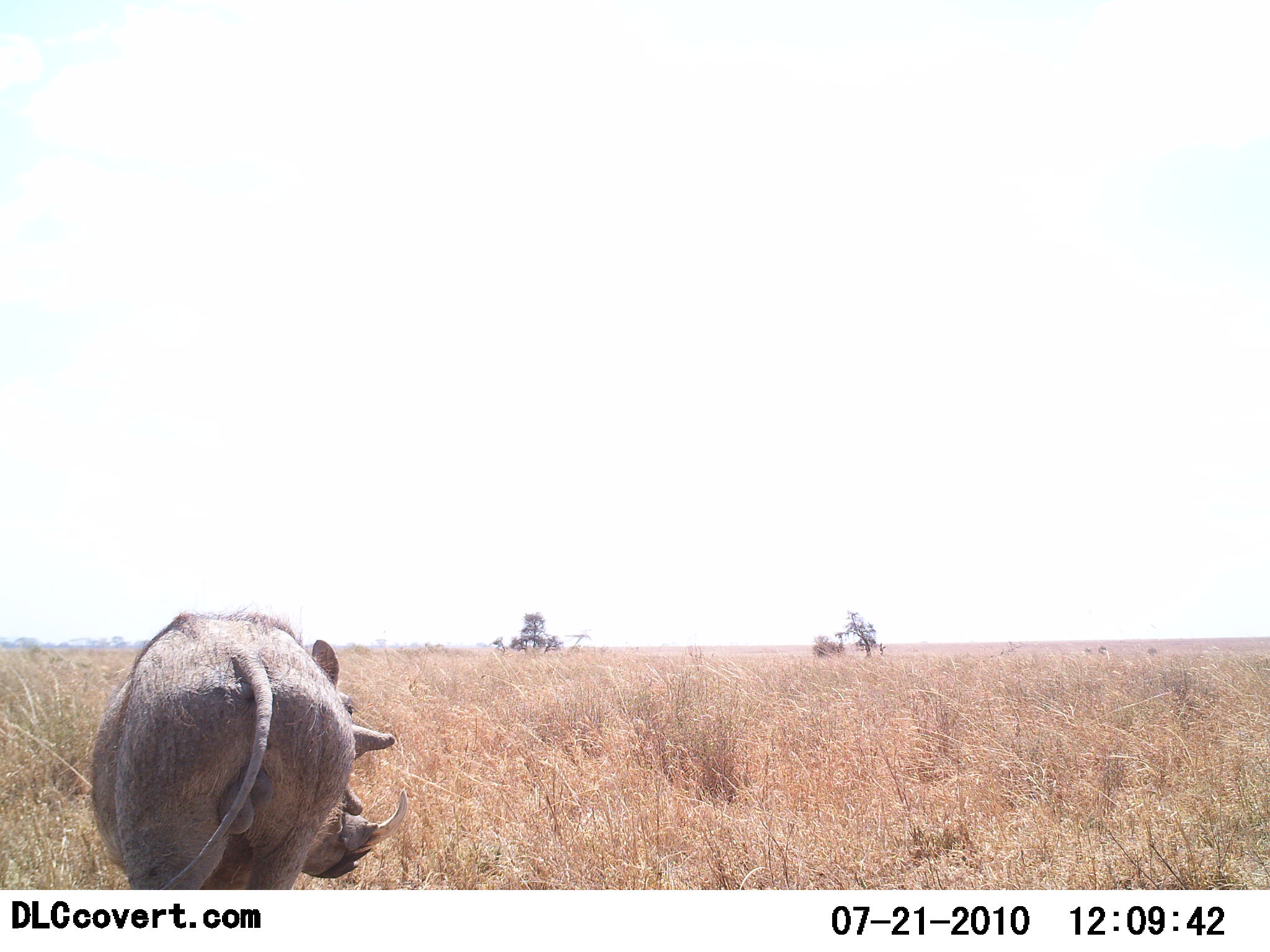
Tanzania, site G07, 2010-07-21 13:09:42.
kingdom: Animalia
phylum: Chordata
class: Mammalia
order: Artiodactyla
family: Suidae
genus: Phacochoerus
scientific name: Phacochoerus africanus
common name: warthog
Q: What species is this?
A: Warthog (Phacochoerus africanus).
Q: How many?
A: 1.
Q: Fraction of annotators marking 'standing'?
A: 88%.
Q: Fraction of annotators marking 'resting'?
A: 0%.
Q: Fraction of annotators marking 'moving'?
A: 12%.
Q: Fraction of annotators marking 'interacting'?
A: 0%.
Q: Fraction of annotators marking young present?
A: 0%.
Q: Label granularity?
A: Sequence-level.